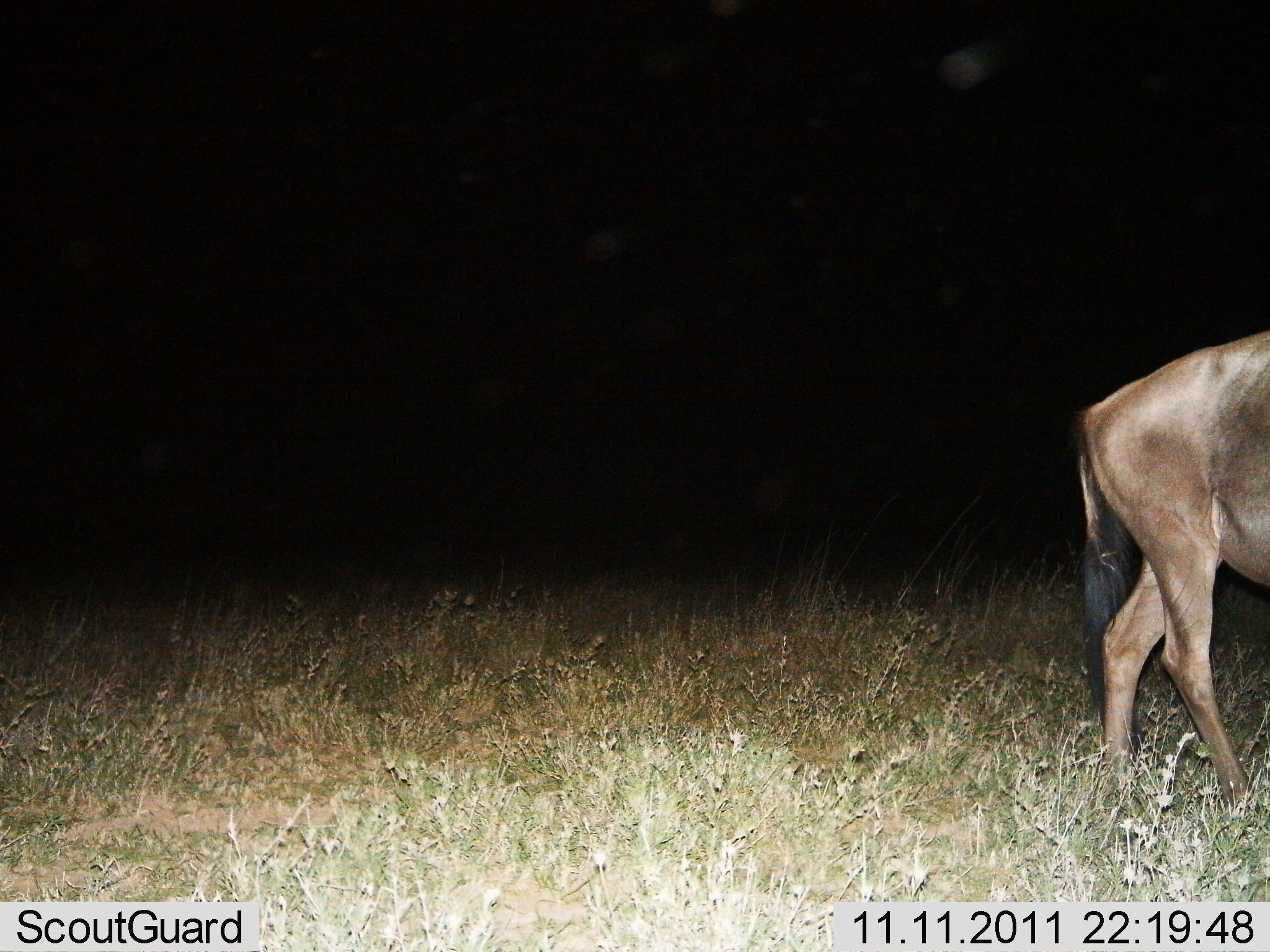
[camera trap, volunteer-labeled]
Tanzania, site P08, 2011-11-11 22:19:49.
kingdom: Animalia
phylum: Chordata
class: Mammalia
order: Artiodactyla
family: Bovidae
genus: Connochaetes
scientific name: Connochaetes taurinus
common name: blue wildebeest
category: wildebeest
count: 1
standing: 75%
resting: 0%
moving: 25%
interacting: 0%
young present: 0%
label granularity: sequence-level